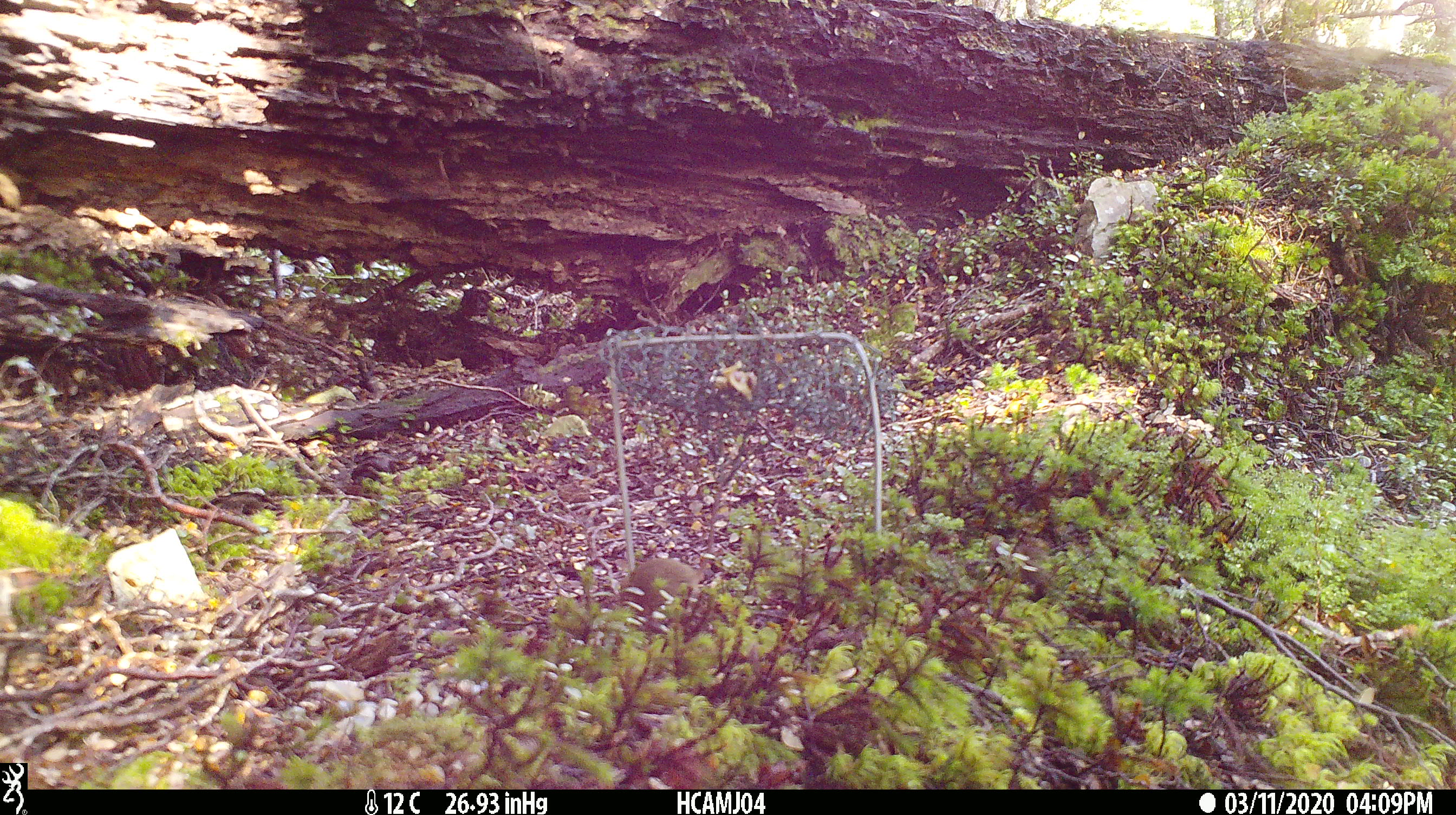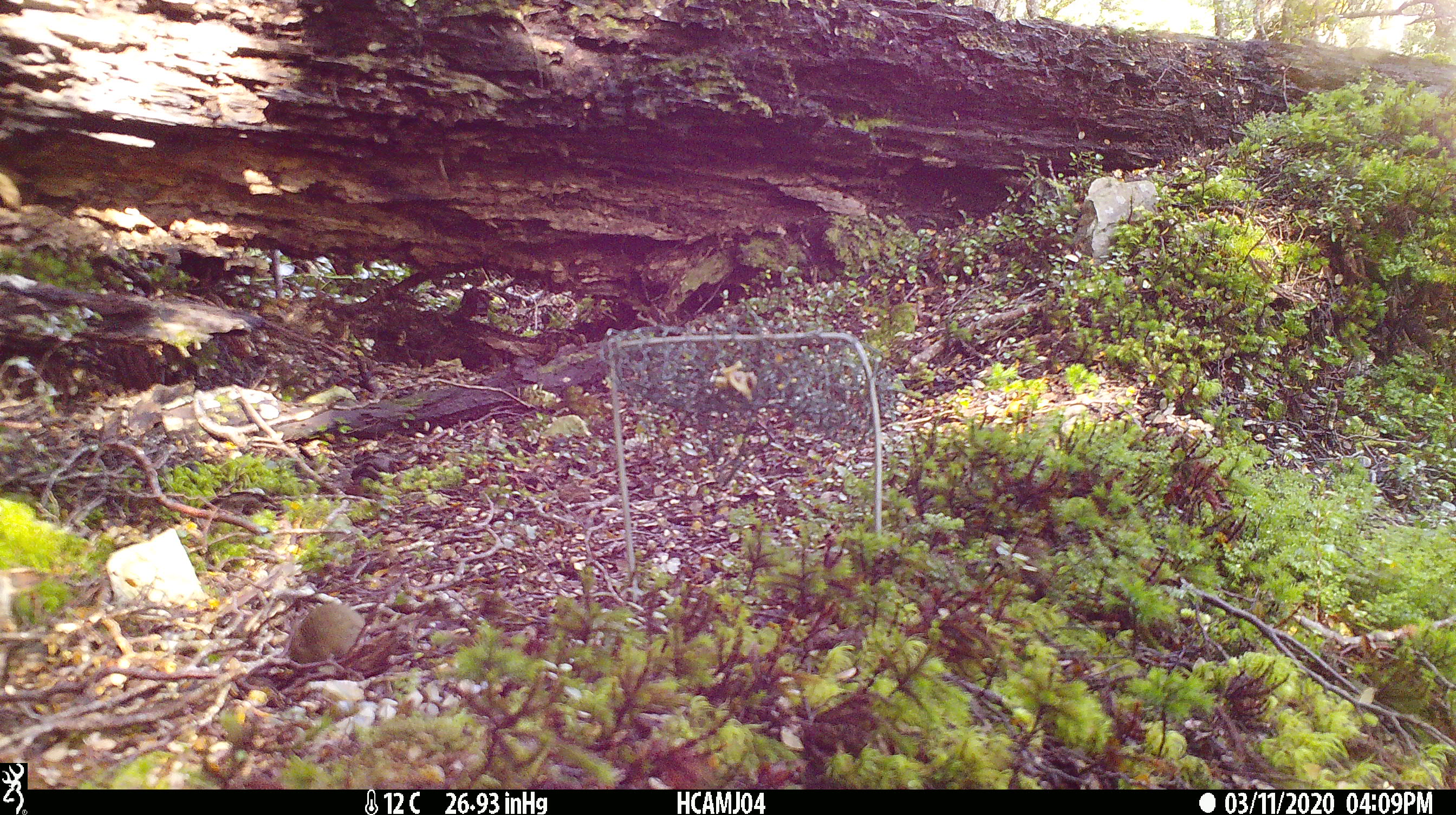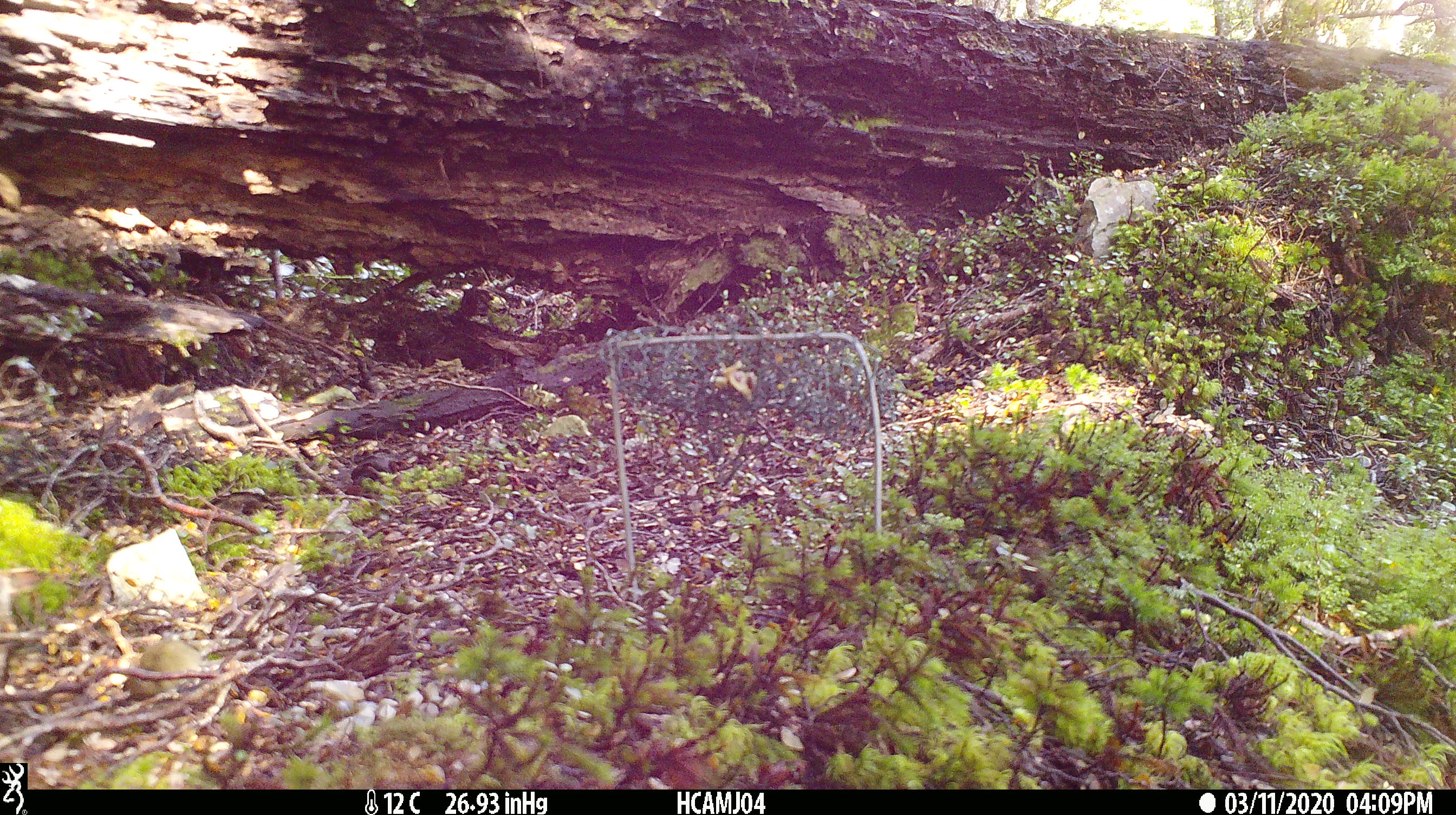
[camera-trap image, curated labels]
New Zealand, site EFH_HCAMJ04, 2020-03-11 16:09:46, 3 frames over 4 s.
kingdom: Animalia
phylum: Chordata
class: Mammalia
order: Rodentia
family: Muridae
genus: Mus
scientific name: Mus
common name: mouse